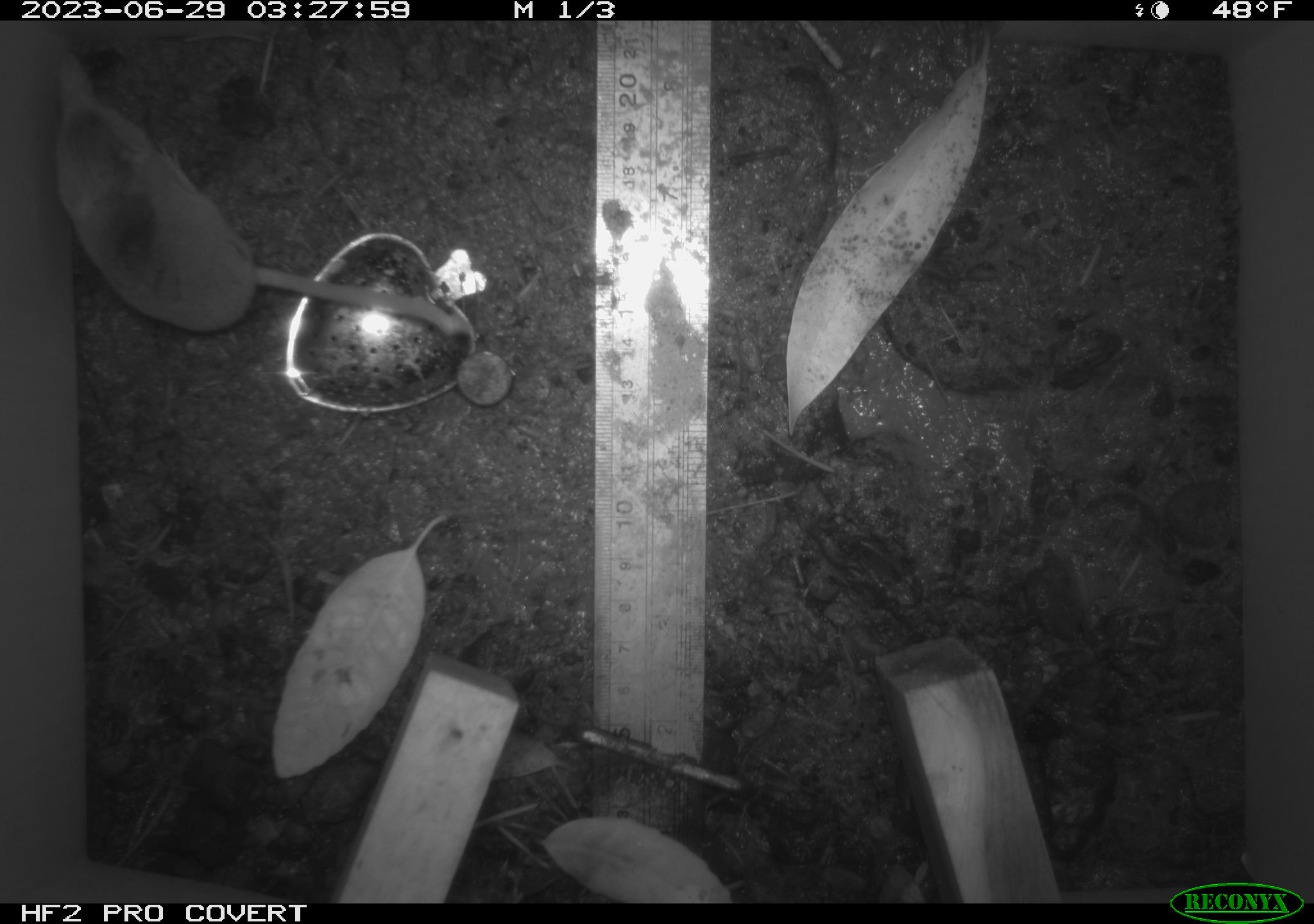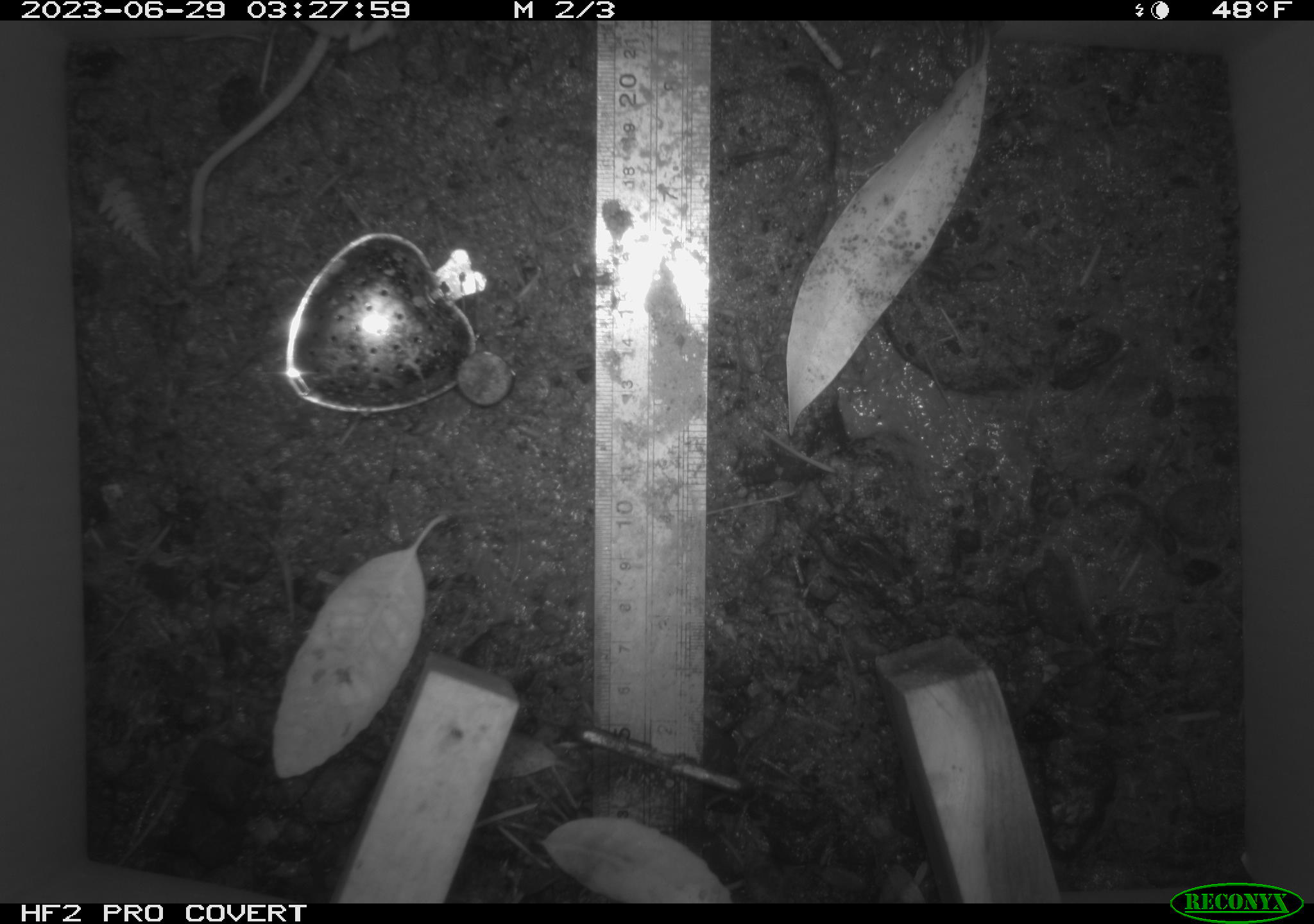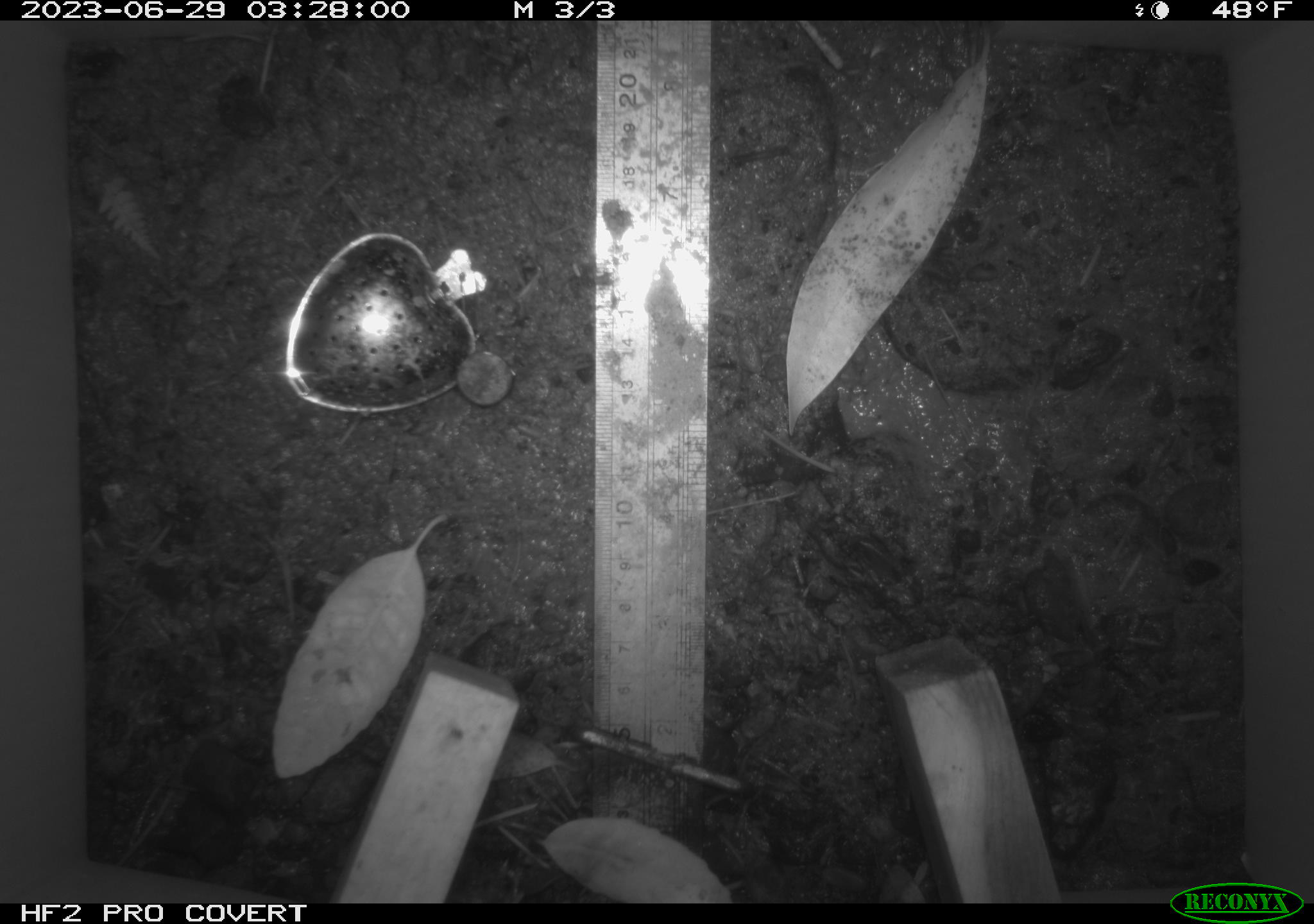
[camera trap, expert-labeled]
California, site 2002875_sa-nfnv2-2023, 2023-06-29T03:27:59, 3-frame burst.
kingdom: Animalia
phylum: Chordata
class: Mammalia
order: Eulipotyphla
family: Soricidae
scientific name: Soricidae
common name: shrews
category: soricidae family